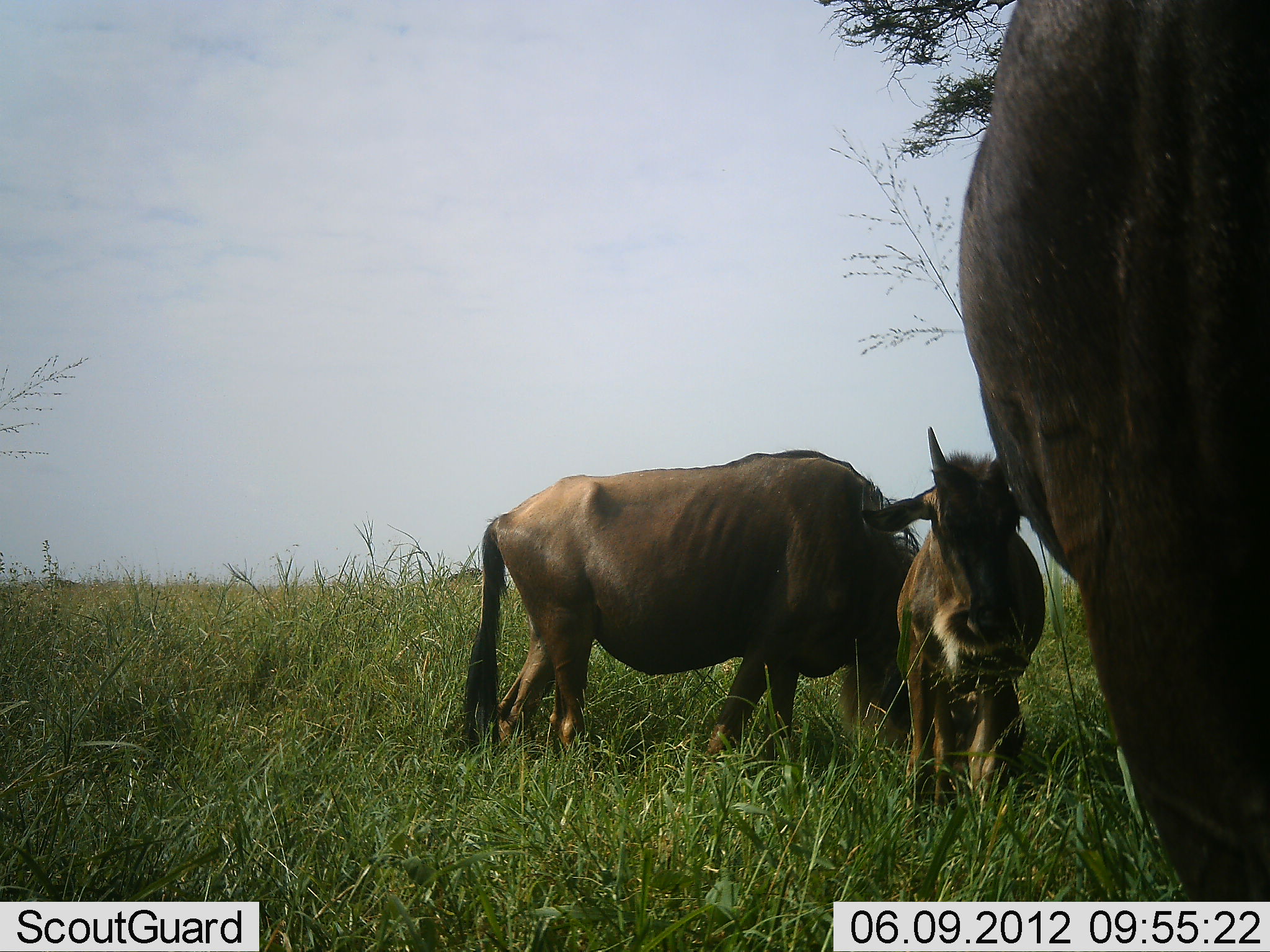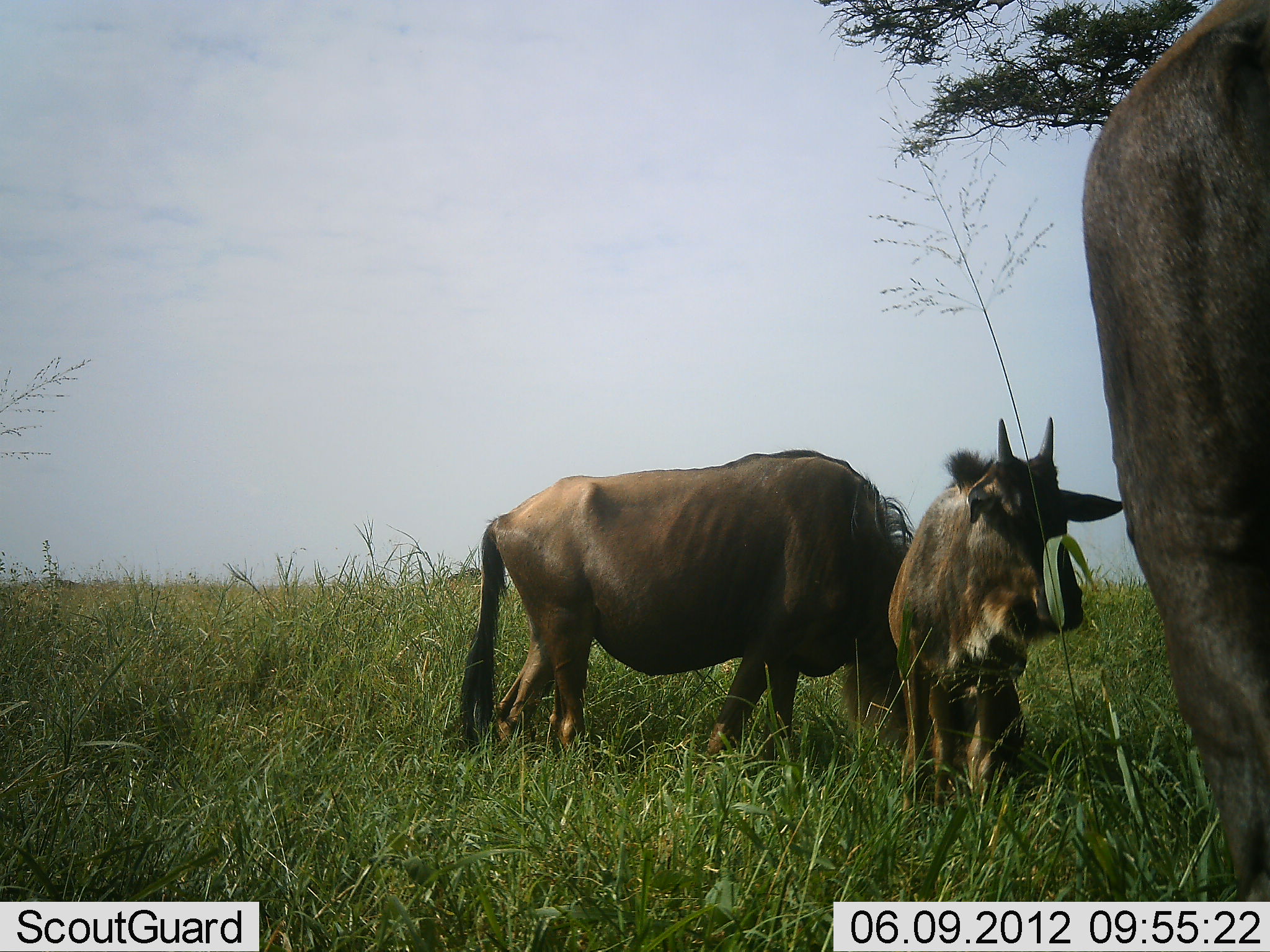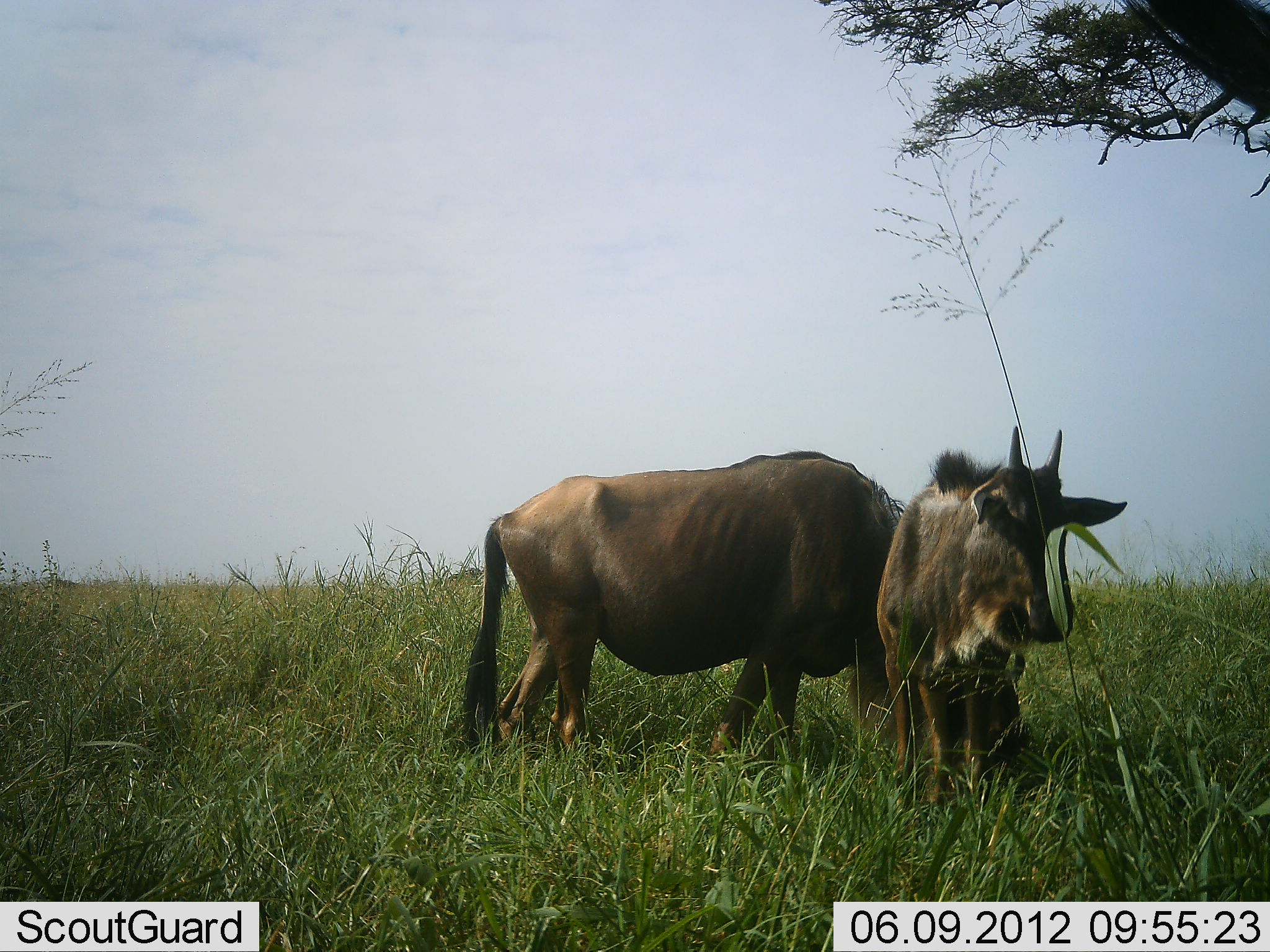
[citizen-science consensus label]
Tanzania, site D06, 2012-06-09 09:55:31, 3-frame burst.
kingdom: Animalia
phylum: Chordata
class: Mammalia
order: Artiodactyla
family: Bovidae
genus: Connochaetes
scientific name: Connochaetes taurinus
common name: blue wildebeest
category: wildebeest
Wildebeest (blue wildebeest) (Connochaetes taurinus), count 3. Behavior (volunteer vote fractions): standing 90%, resting 20%, moving 20%, interacting 0%. Young present (vote fraction): 90%. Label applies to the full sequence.